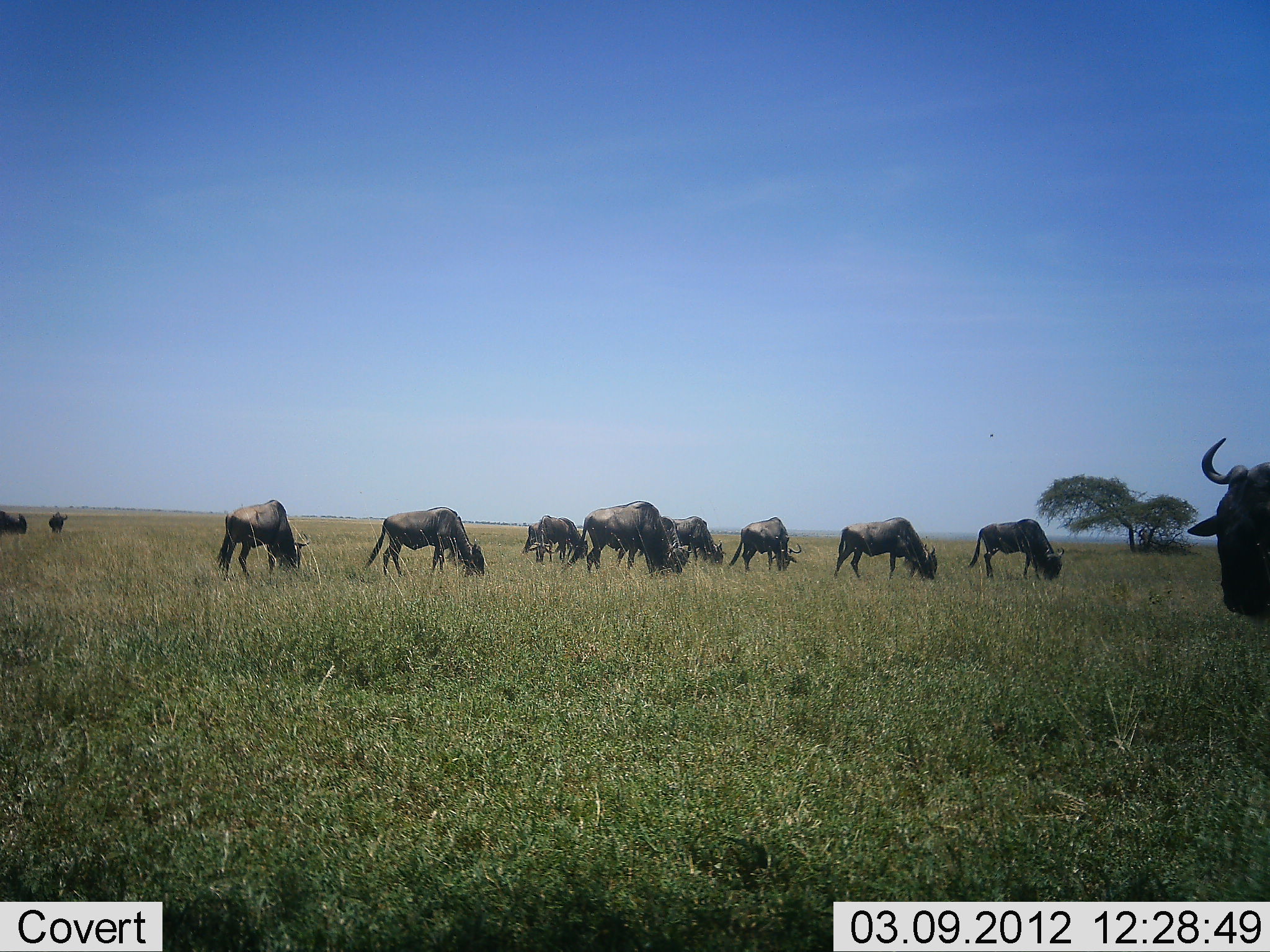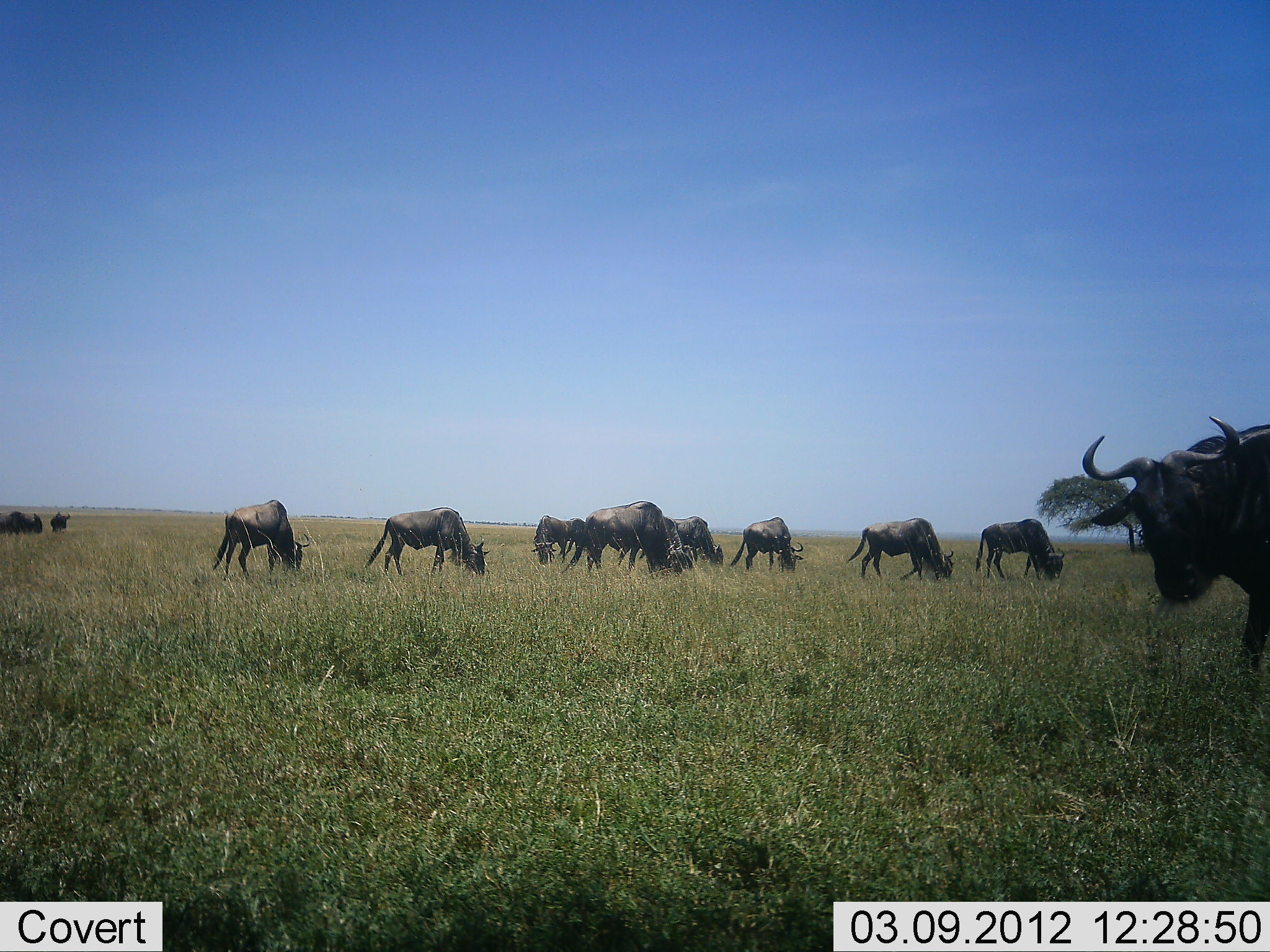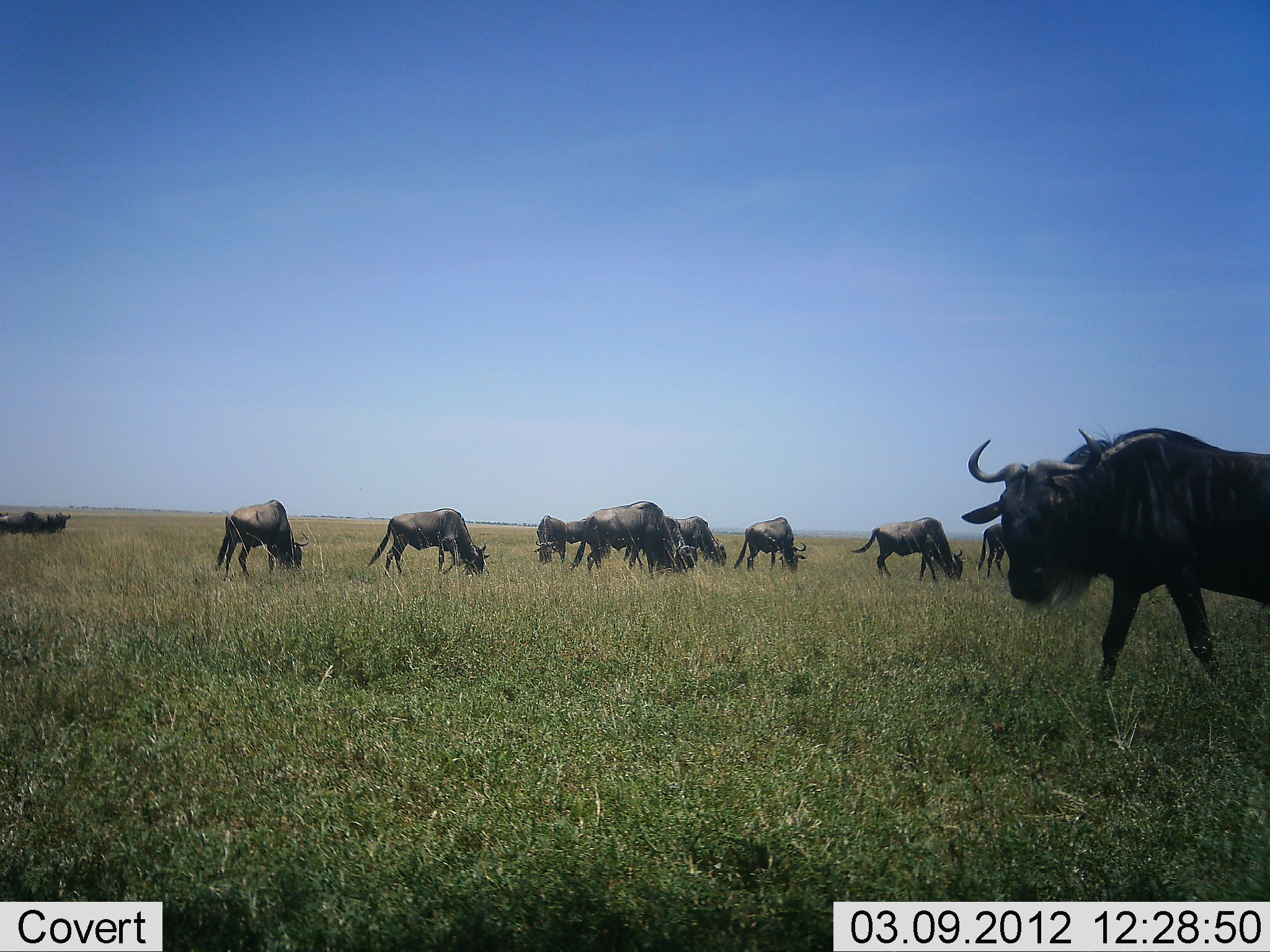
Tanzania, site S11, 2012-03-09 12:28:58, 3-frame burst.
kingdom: Animalia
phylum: Chordata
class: Mammalia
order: Artiodactyla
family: Bovidae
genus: Connochaetes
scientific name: Connochaetes taurinus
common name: blue wildebeest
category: wildebeest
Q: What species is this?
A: Wildebeest (blue wildebeest) (Connochaetes taurinus).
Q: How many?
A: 11-50.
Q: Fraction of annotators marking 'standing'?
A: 47%.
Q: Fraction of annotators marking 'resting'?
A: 0%.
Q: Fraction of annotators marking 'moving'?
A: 53%.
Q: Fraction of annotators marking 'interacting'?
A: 0%.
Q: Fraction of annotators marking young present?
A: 0%.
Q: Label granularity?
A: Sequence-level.